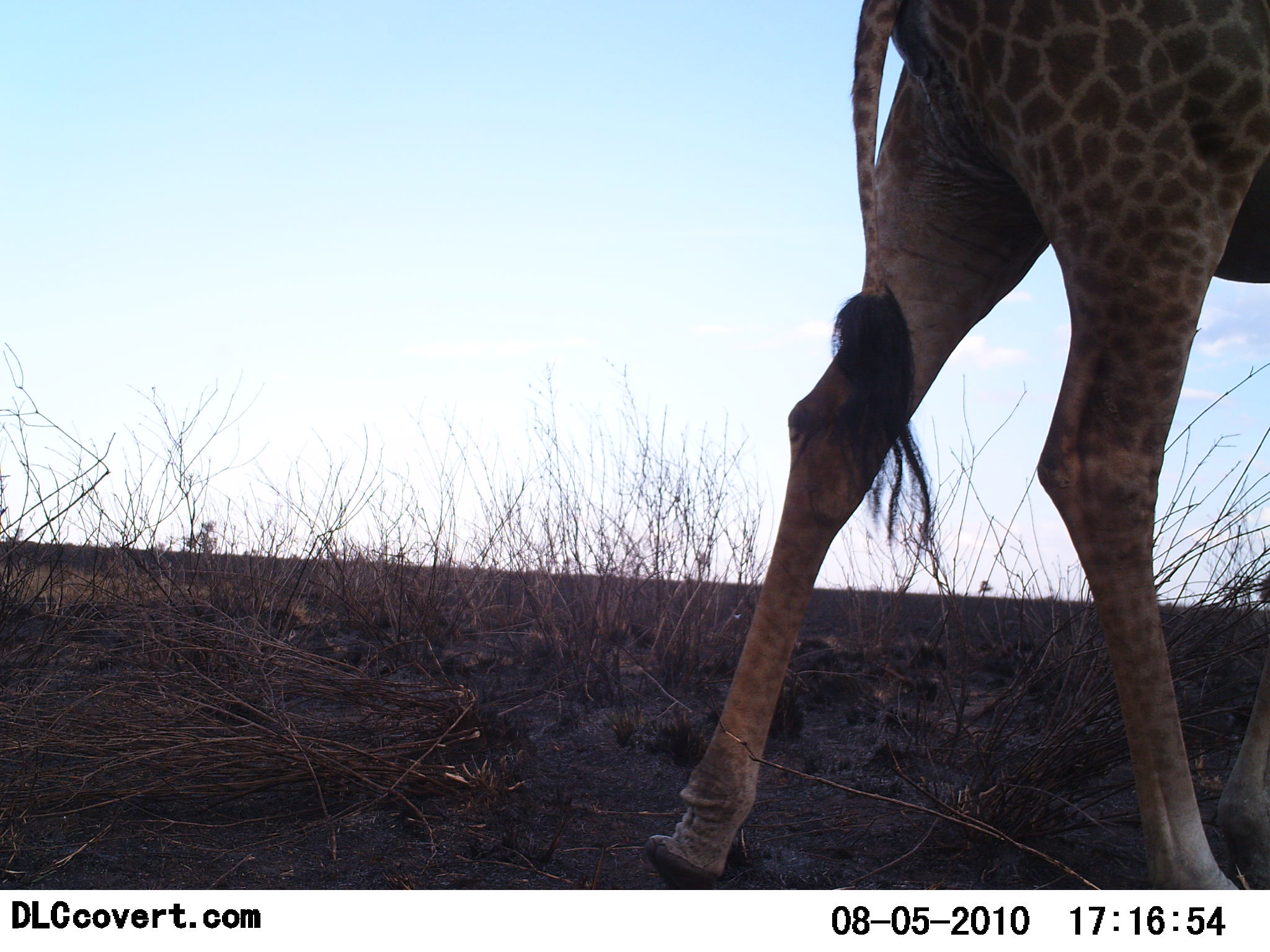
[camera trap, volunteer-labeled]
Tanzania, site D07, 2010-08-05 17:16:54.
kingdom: Animalia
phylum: Chordata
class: Mammalia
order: Artiodactyla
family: Giraffidae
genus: Giraffa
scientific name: Giraffa camelopardalis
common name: giraffe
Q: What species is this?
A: Giraffe (Giraffa camelopardalis).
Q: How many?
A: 1.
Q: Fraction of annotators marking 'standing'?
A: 37%.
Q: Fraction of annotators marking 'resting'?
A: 0%.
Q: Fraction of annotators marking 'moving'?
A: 63%.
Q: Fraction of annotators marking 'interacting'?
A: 0%.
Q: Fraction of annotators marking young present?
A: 0%.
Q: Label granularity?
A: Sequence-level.